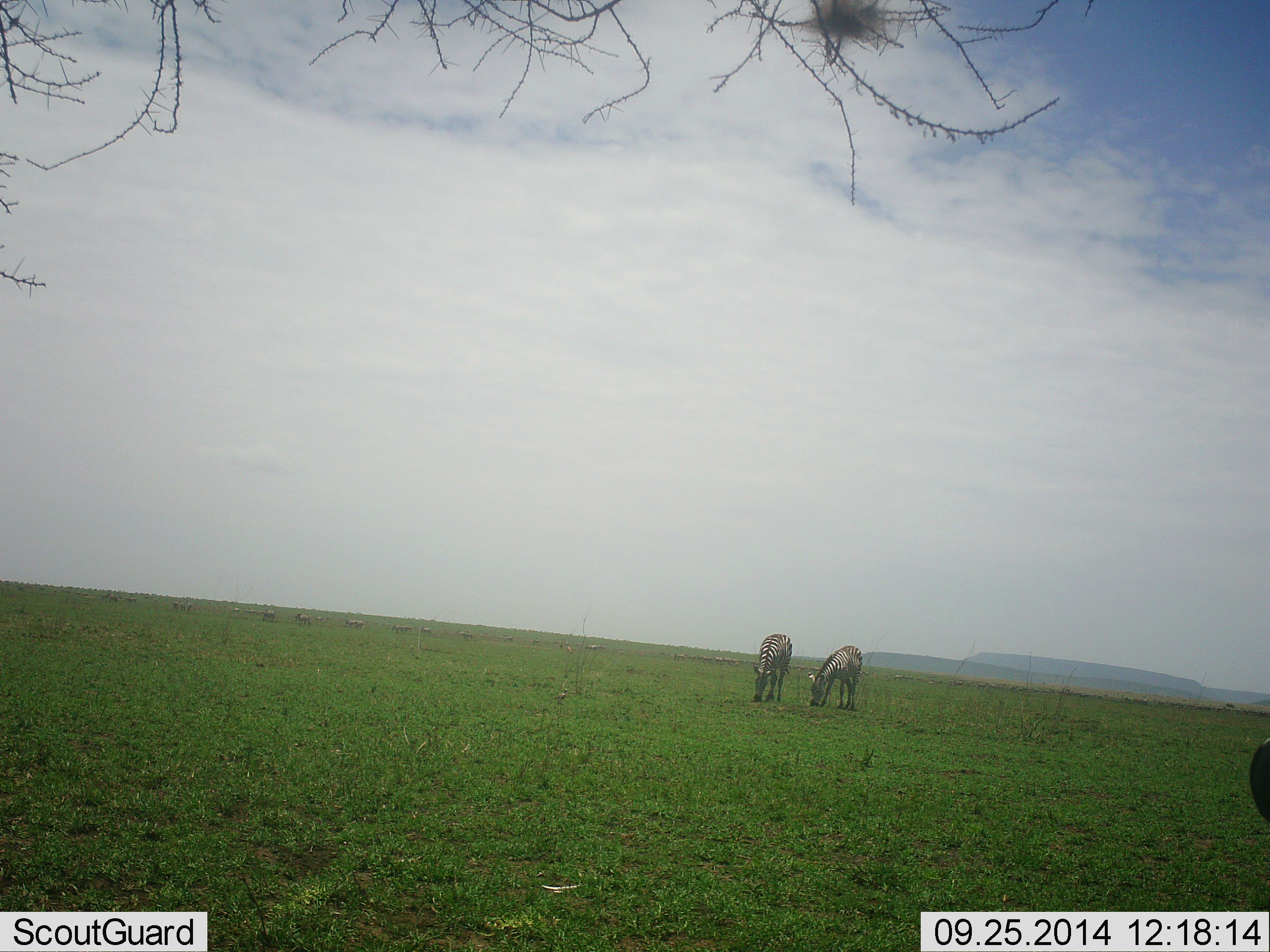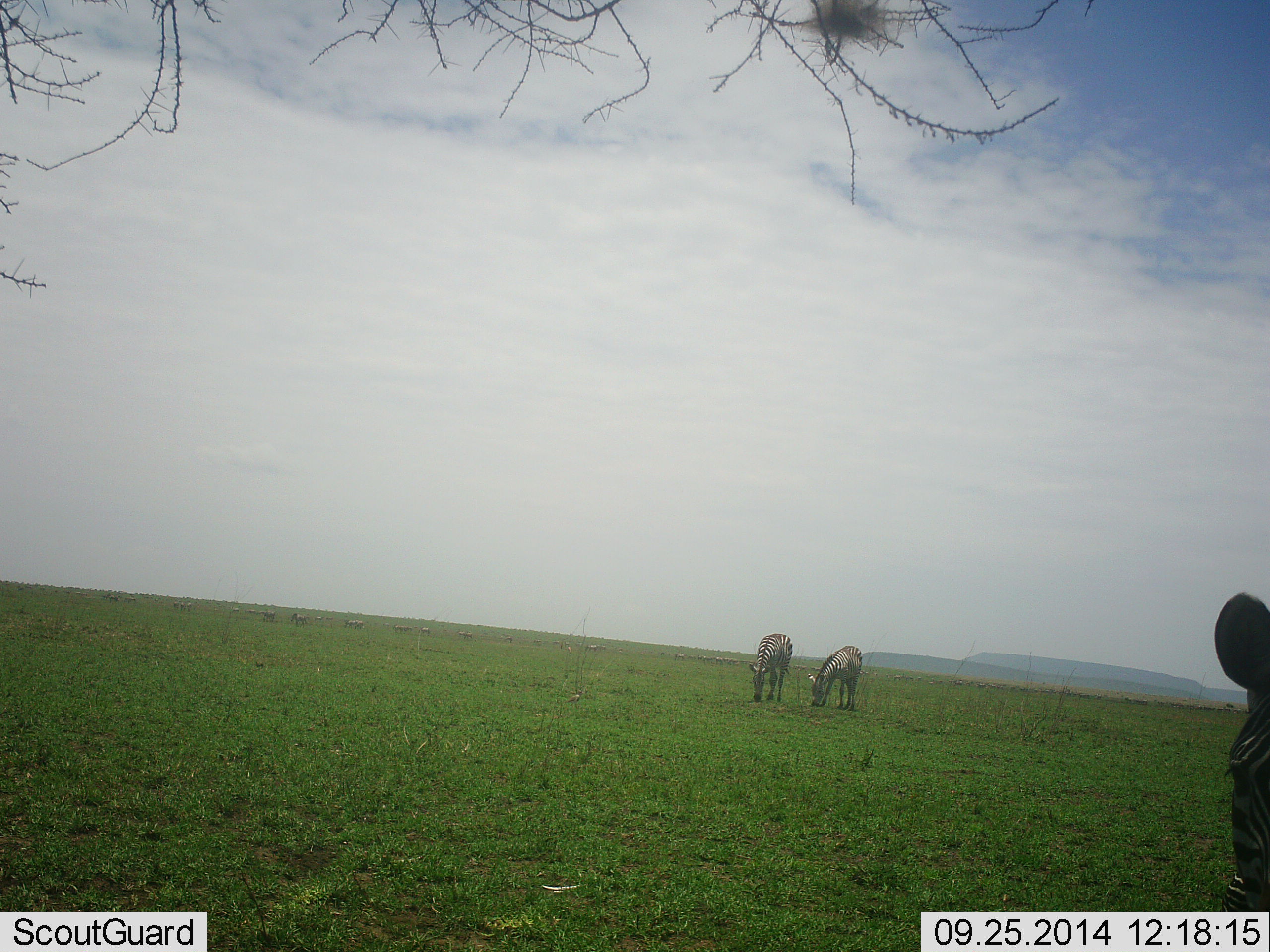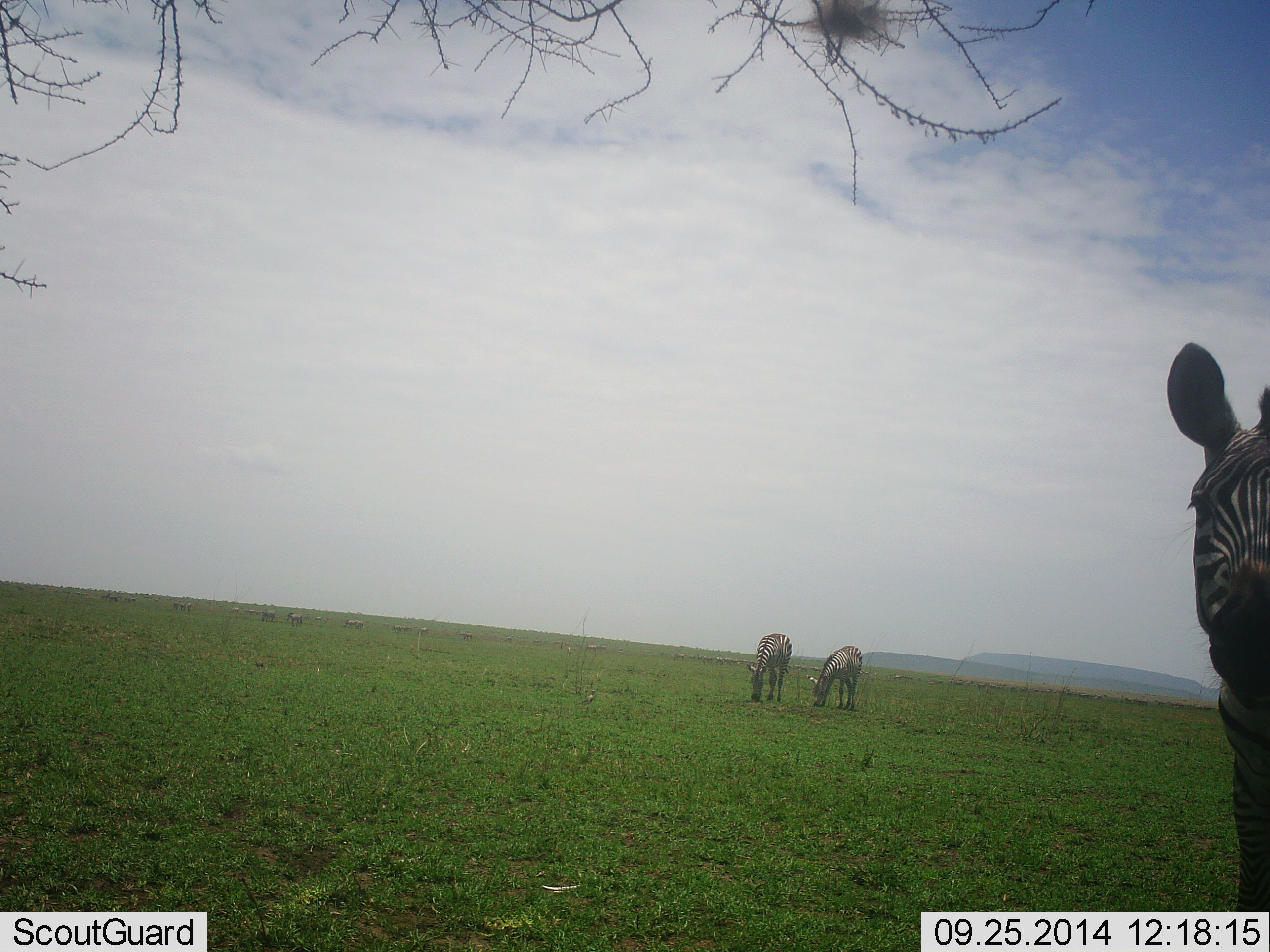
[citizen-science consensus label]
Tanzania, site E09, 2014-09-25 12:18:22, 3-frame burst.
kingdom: Animalia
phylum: Chordata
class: Mammalia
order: Perissodactyla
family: Equidae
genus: Equus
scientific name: Equus quagga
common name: plains zebra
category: zebra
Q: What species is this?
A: Zebra (plains zebra) (Equus quagga).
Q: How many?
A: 3.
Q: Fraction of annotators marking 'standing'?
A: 42%.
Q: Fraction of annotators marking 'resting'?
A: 0%.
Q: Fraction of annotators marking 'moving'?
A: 42%.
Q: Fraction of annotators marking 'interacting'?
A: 0%.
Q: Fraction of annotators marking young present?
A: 0%.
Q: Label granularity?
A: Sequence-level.